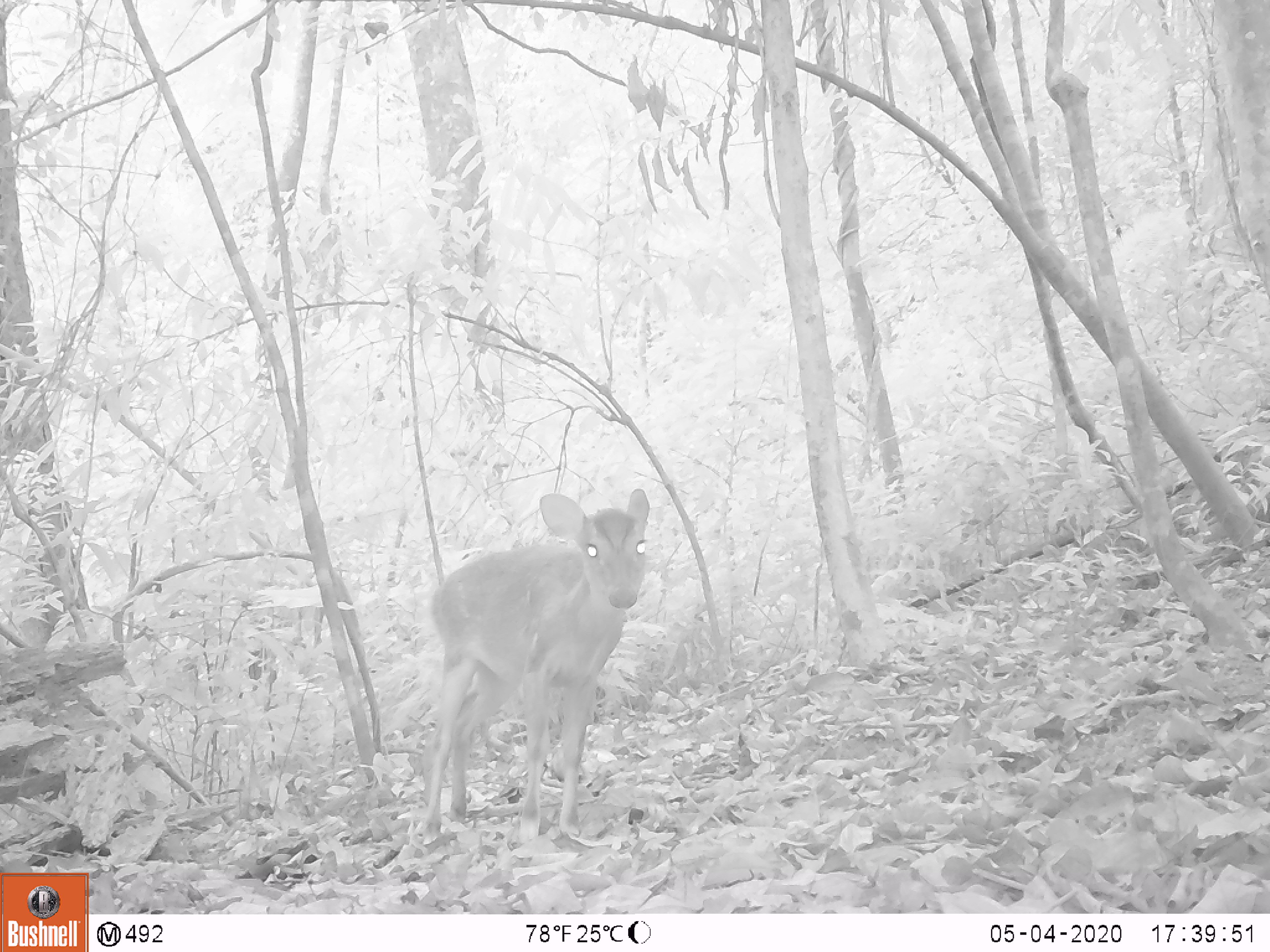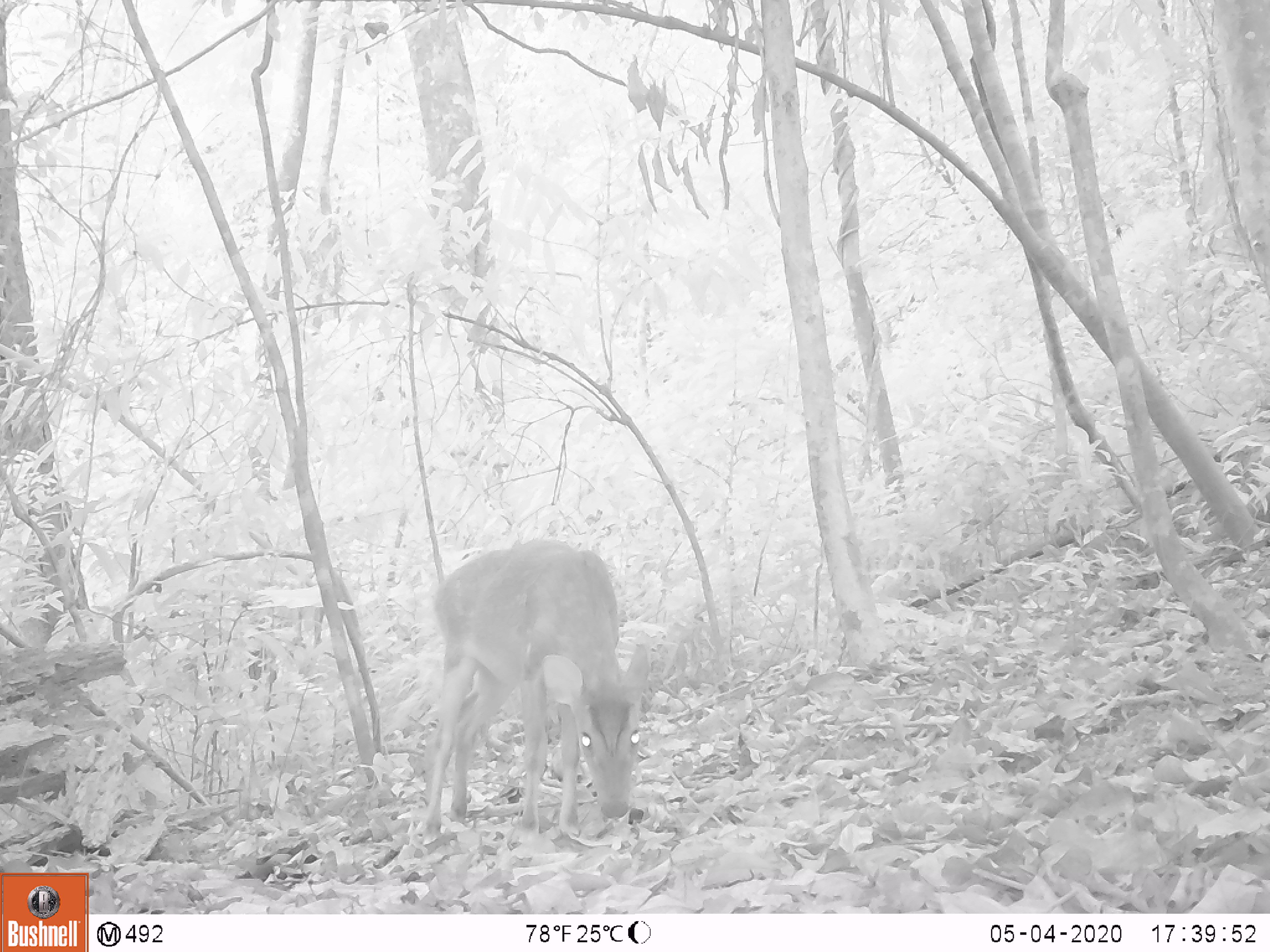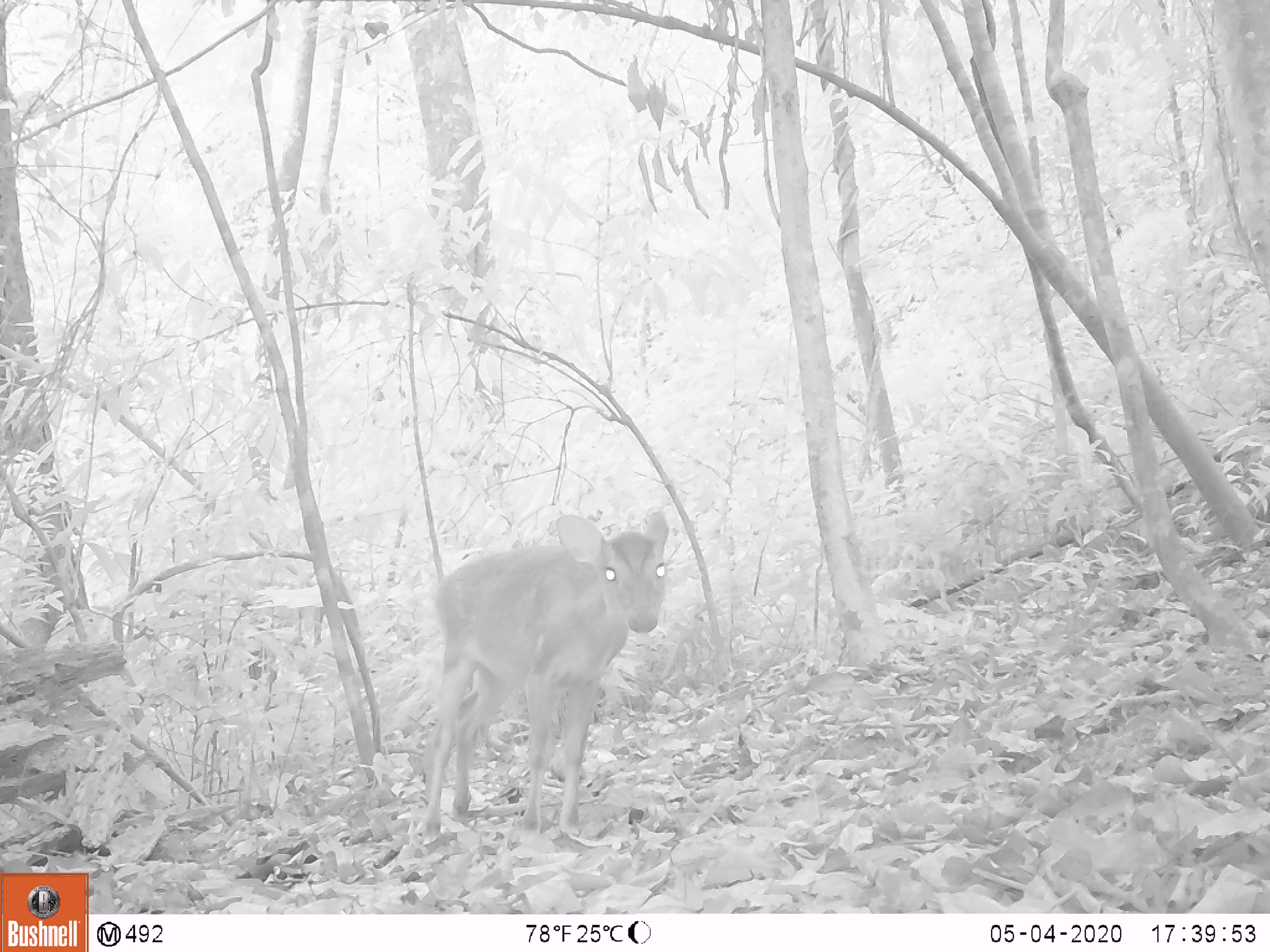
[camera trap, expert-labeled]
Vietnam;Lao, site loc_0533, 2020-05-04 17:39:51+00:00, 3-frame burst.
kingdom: Animalia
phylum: Chordata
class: Mammalia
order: Artiodactyla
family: Cervidae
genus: Muntiacus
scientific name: Muntiacus vuquangensis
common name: large-antlered muntjac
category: large antlered muntjac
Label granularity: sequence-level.